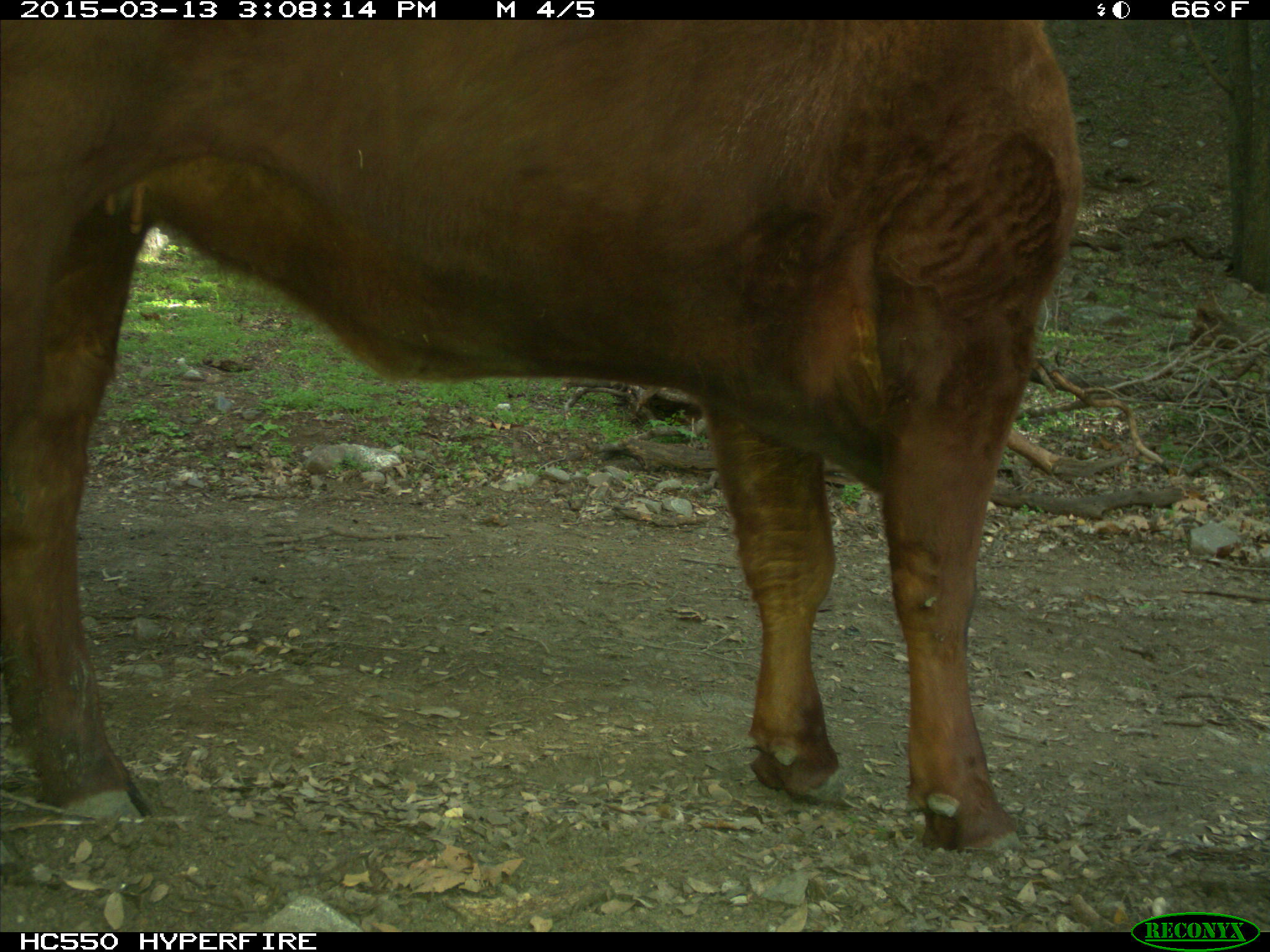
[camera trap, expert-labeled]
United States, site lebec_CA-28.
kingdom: Animalia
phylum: Chordata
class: Mammalia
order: Artiodactyla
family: Bovidae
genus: Bos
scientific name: Bos taurus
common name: domestic cow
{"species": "Bos taurus (domestic cow)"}